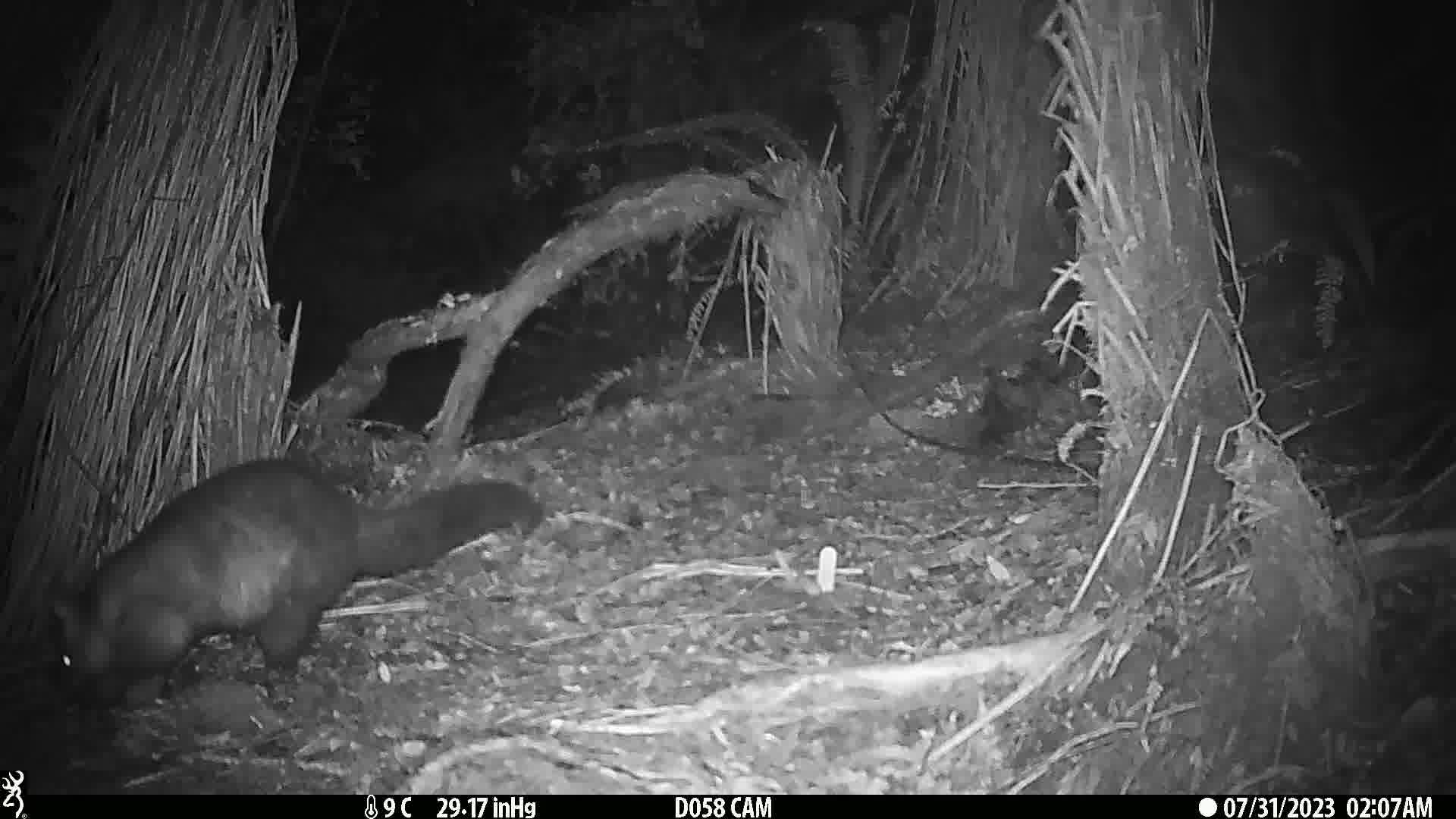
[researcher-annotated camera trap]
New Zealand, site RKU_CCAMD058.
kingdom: Animalia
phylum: Chordata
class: Mammalia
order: Diprotodontia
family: Phalangeridae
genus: Trichosurus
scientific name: Trichosurus vulpecula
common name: common brushtail possum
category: possum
Possum (common brushtail possum) (Trichosurus vulpecula).